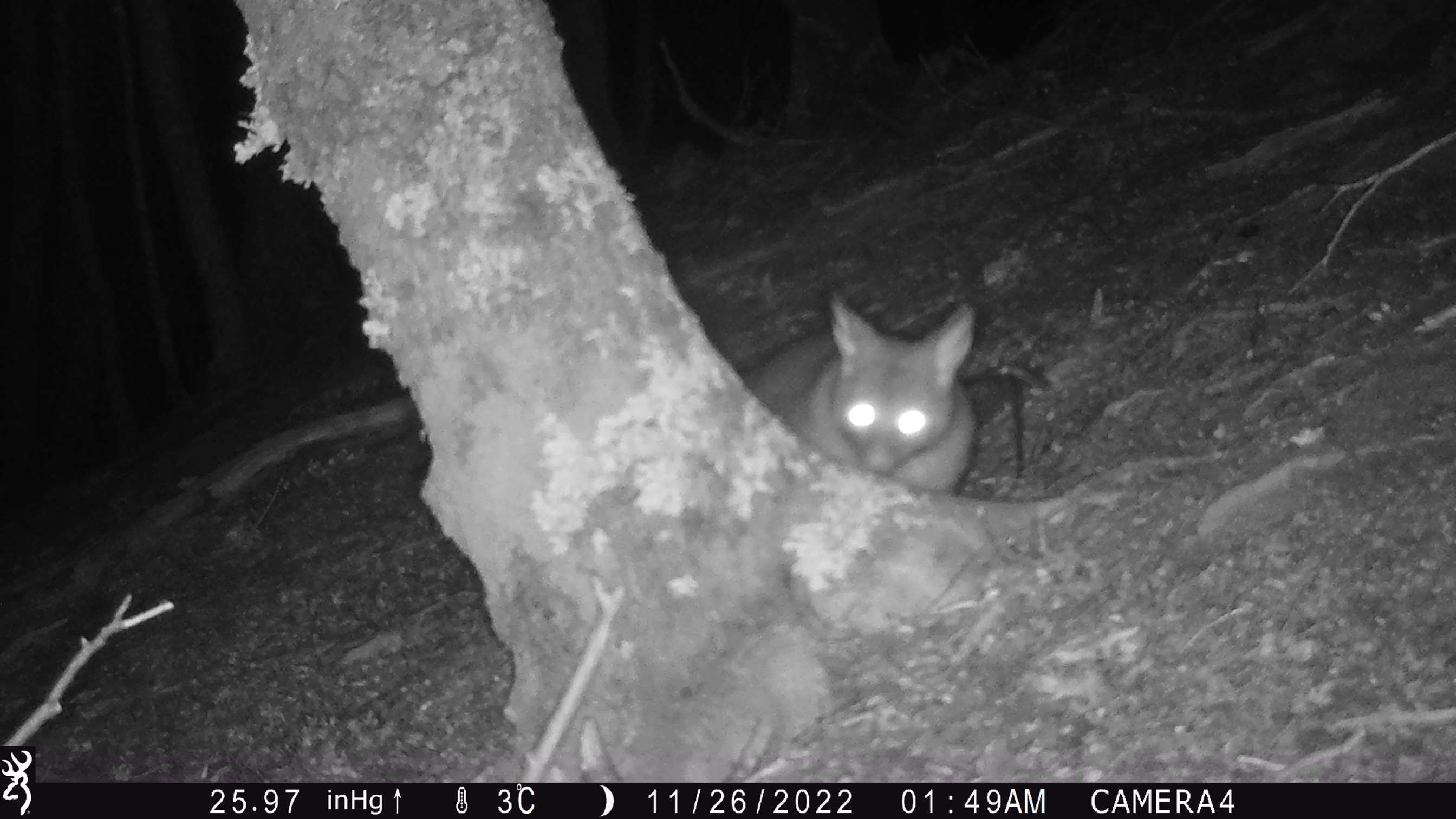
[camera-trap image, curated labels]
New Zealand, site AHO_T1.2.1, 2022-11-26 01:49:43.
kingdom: Animalia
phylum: Chordata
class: Mammalia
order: Diprotodontia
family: Phalangeridae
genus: Trichosurus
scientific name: Trichosurus vulpecula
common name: common brushtail possum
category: possum